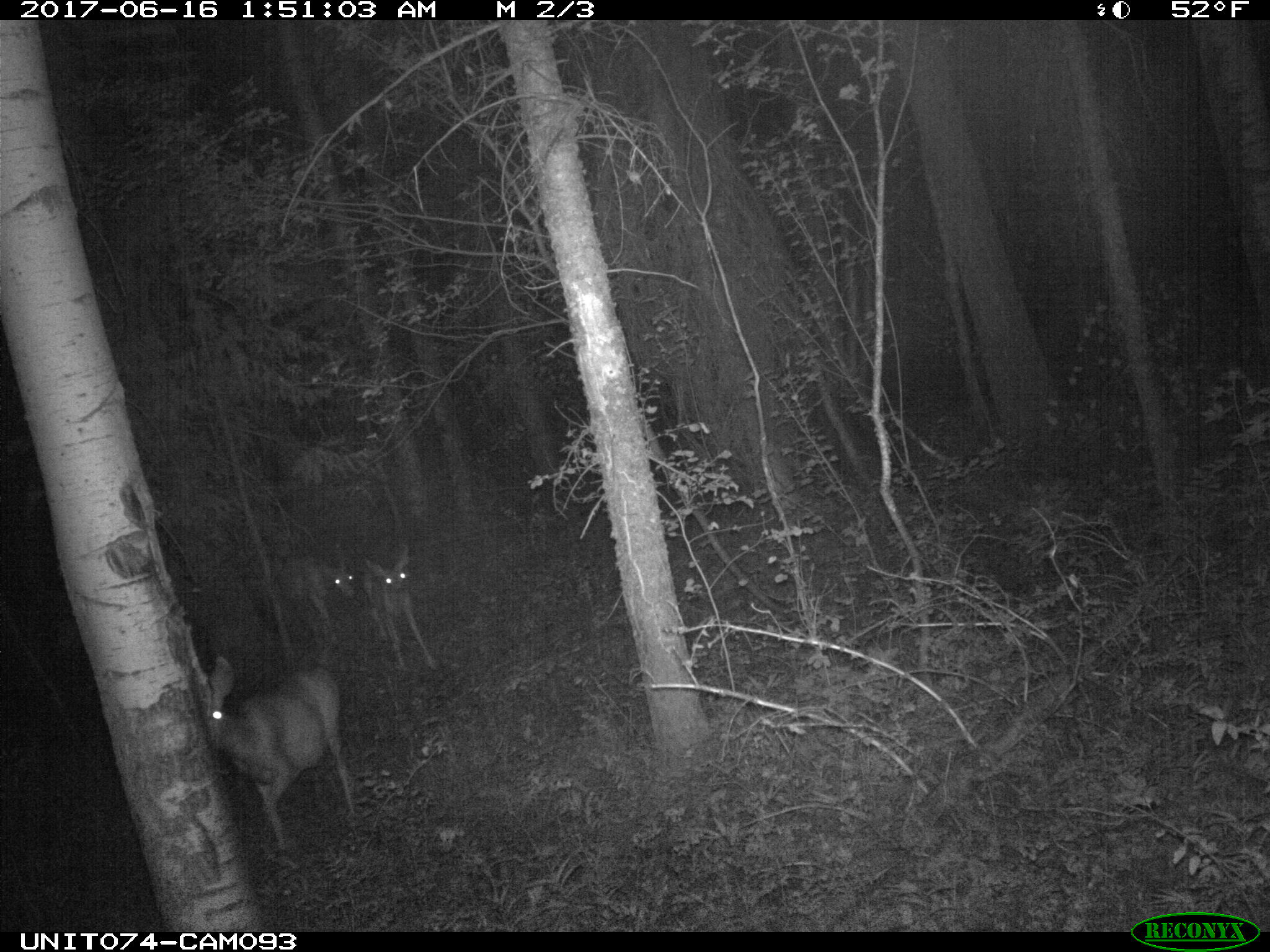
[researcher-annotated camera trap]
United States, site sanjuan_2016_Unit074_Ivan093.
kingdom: Animalia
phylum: Chordata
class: Mammalia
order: Artiodactyla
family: Cervidae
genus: Odocoileus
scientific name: Odocoileus hemionus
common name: mule deer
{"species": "Odocoileus hemionus (mule deer)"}